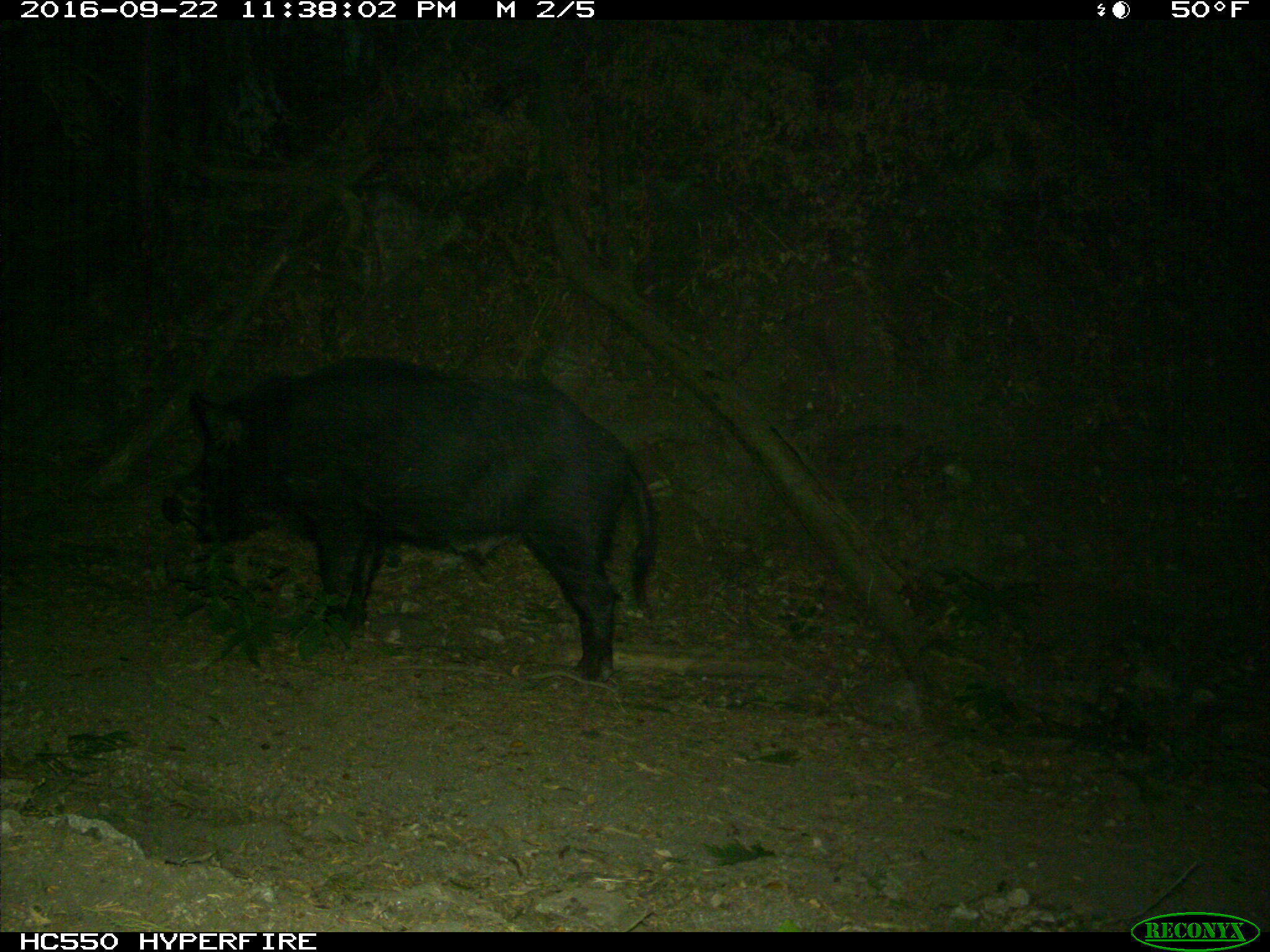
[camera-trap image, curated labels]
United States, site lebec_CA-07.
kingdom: Animalia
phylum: Chordata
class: Mammalia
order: Artiodactyla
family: Suidae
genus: Sus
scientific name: Sus scrofa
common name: wild boar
Sus scrofa (wild boar).